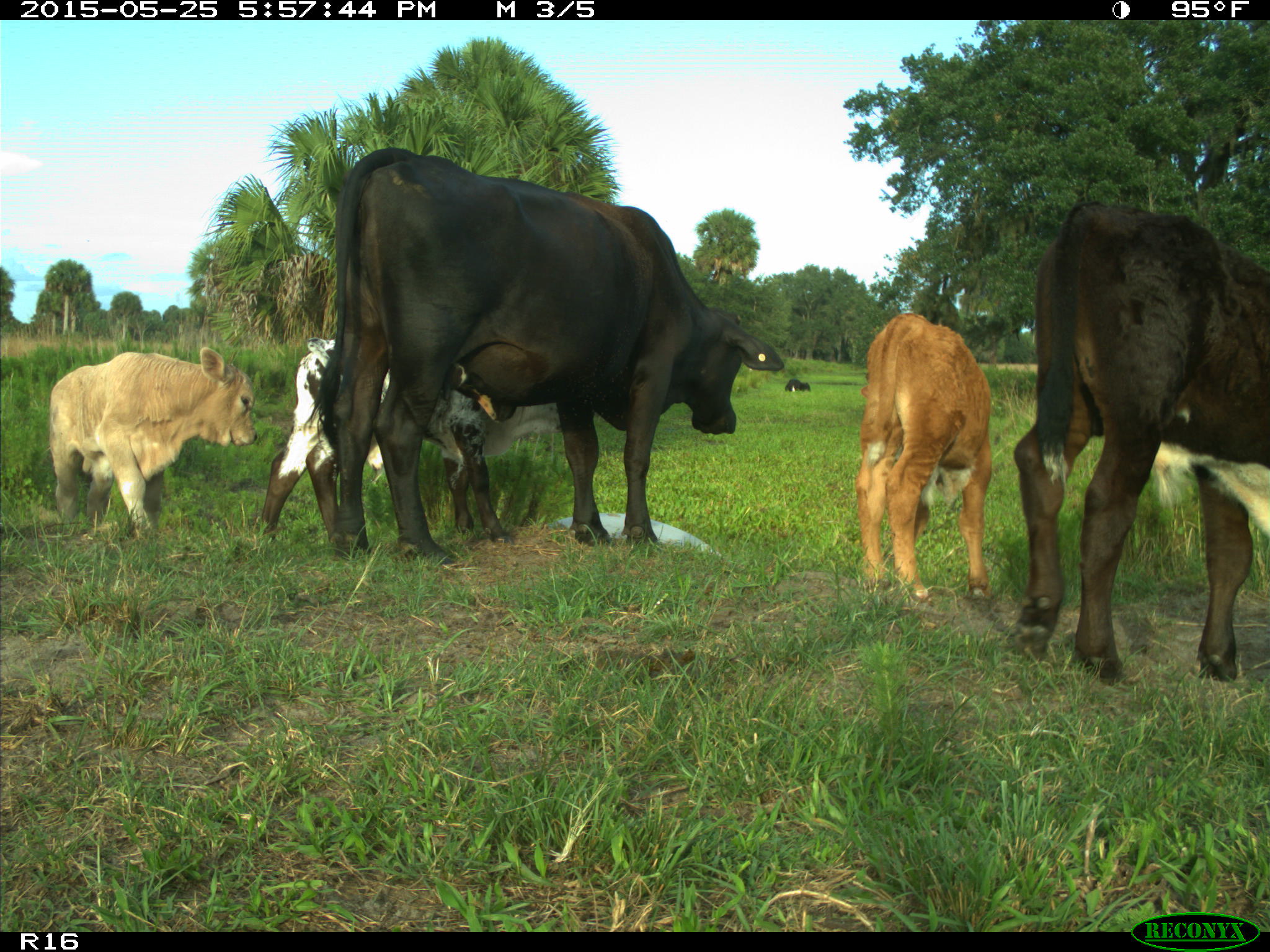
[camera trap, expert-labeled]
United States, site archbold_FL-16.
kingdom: Animalia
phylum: Chordata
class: Mammalia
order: Artiodactyla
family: Bovidae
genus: Bos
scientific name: Bos taurus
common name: domestic cow